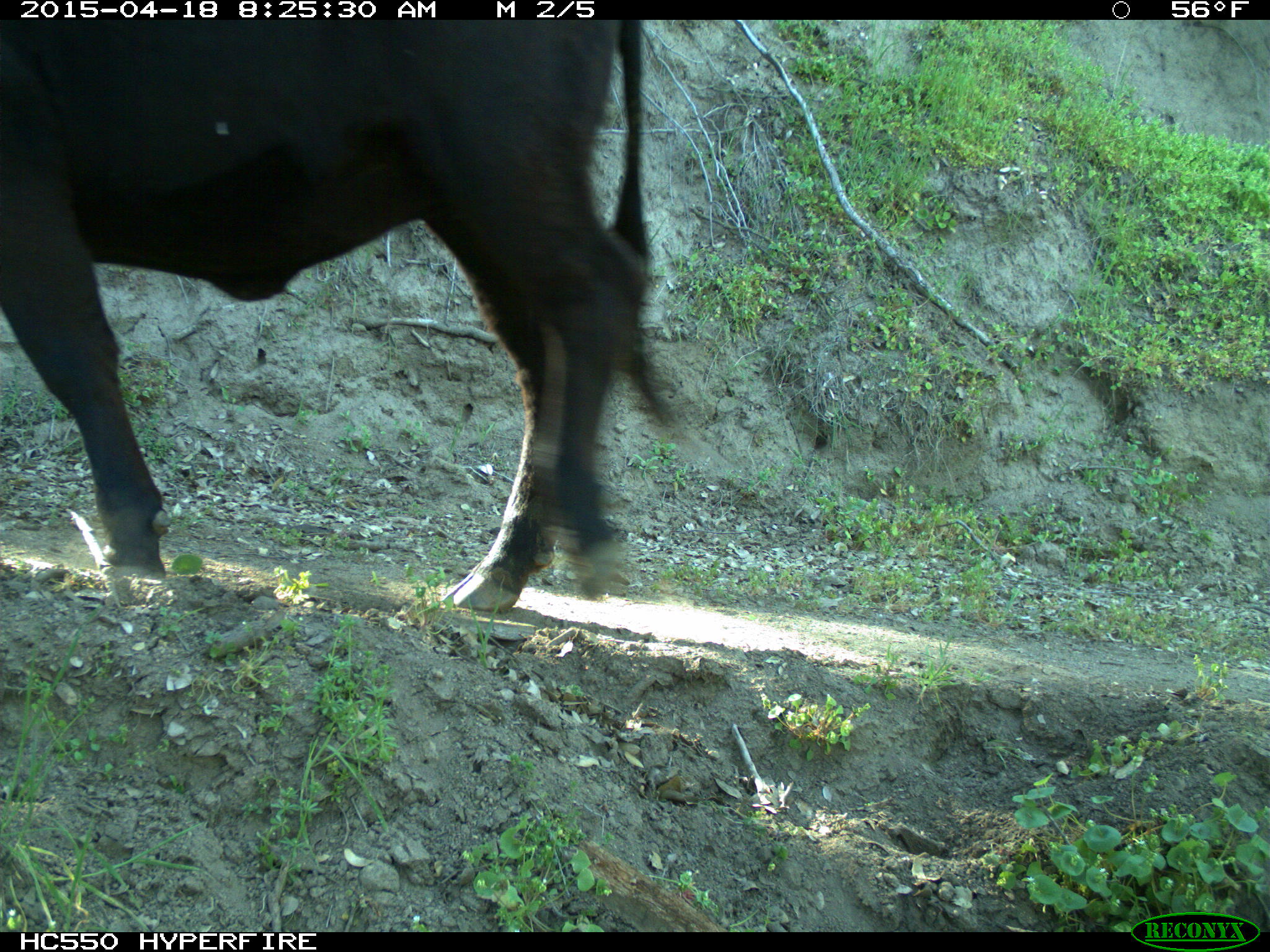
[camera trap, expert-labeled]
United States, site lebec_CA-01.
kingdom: Animalia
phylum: Chordata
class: Mammalia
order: Artiodactyla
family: Bovidae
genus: Bos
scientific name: Bos taurus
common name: domestic cow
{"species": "Bos taurus (domestic cow)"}